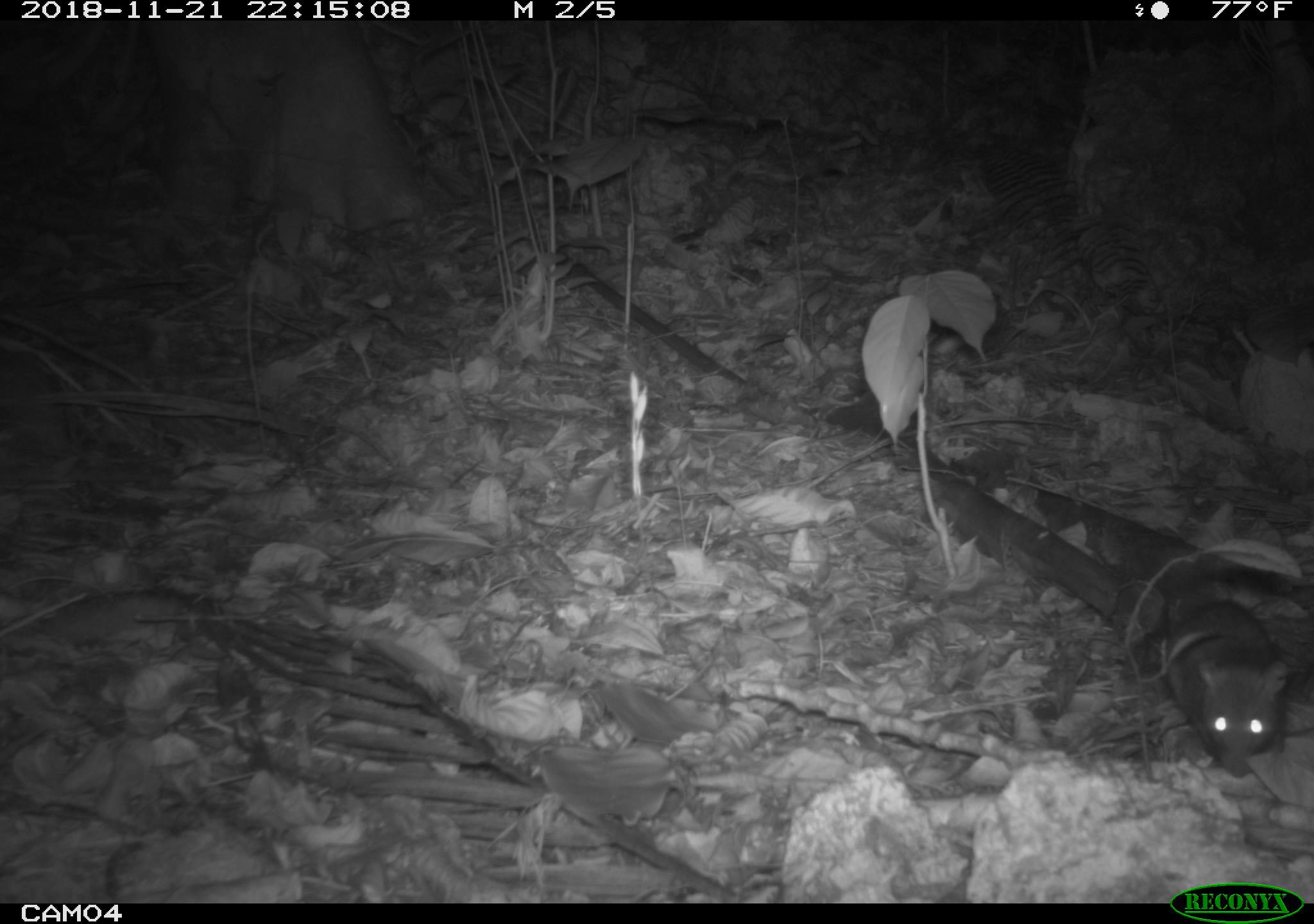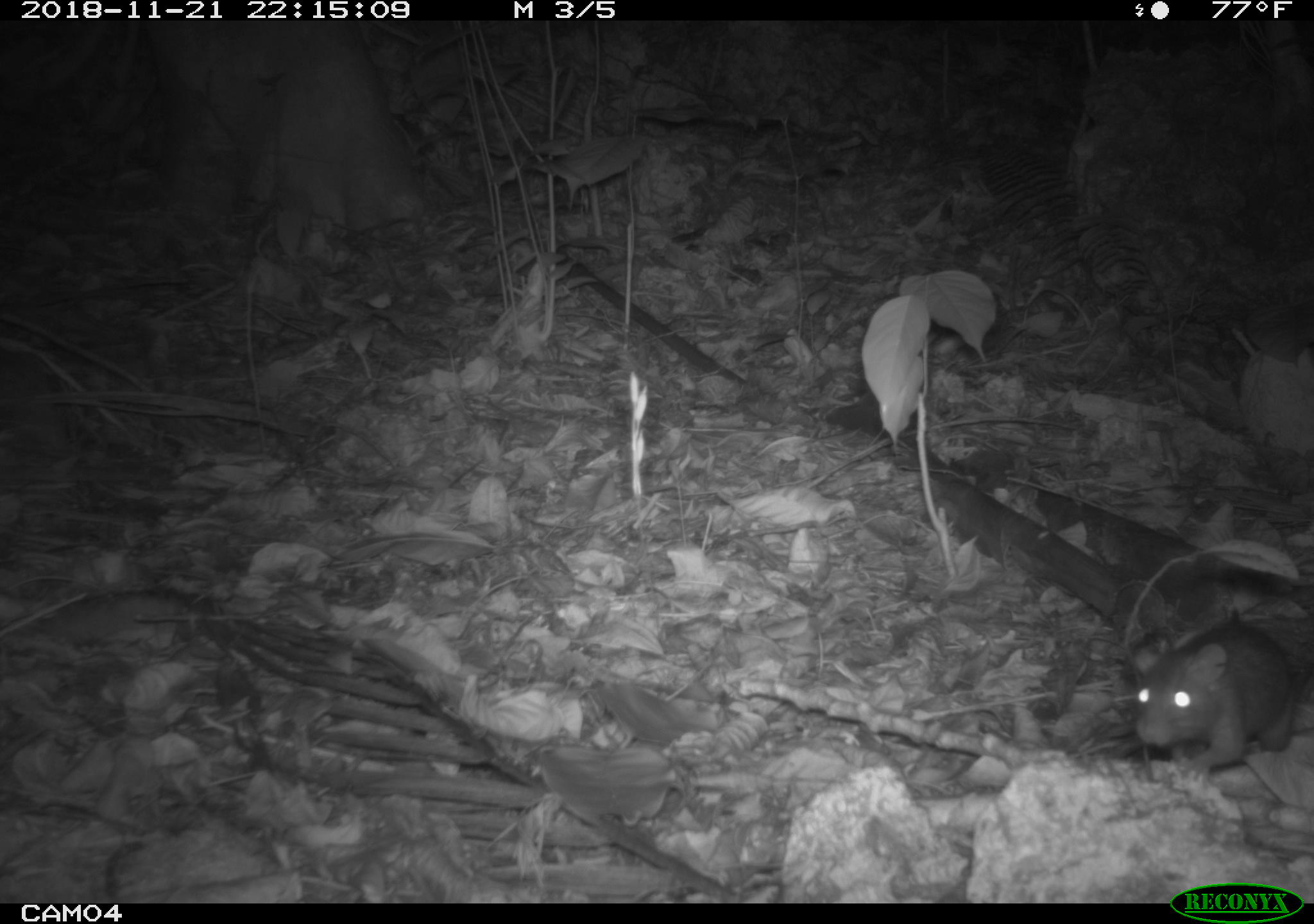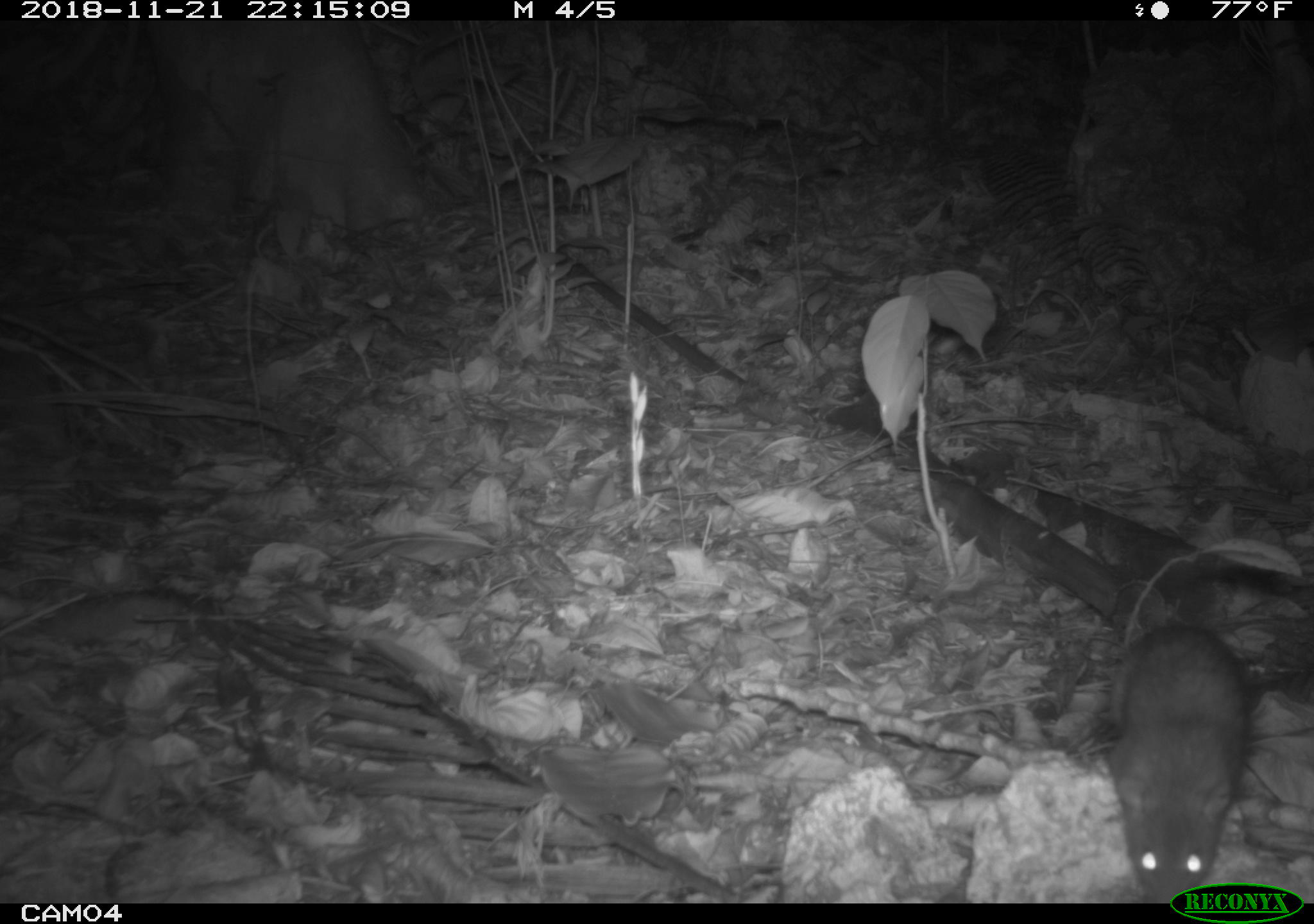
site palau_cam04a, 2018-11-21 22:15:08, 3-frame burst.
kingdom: Animalia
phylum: Chordata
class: Mammalia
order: Rodentia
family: Muridae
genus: Rattus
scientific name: Rattus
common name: rat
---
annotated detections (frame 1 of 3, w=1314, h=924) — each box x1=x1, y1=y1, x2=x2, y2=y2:
rat: x1=1156, y1=583, x2=1286, y2=780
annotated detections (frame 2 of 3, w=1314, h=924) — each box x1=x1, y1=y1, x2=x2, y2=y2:
rat: x1=1124, y1=614, x2=1302, y2=786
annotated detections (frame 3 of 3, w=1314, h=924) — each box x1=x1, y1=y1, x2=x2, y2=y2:
rat: x1=1105, y1=617, x2=1253, y2=898